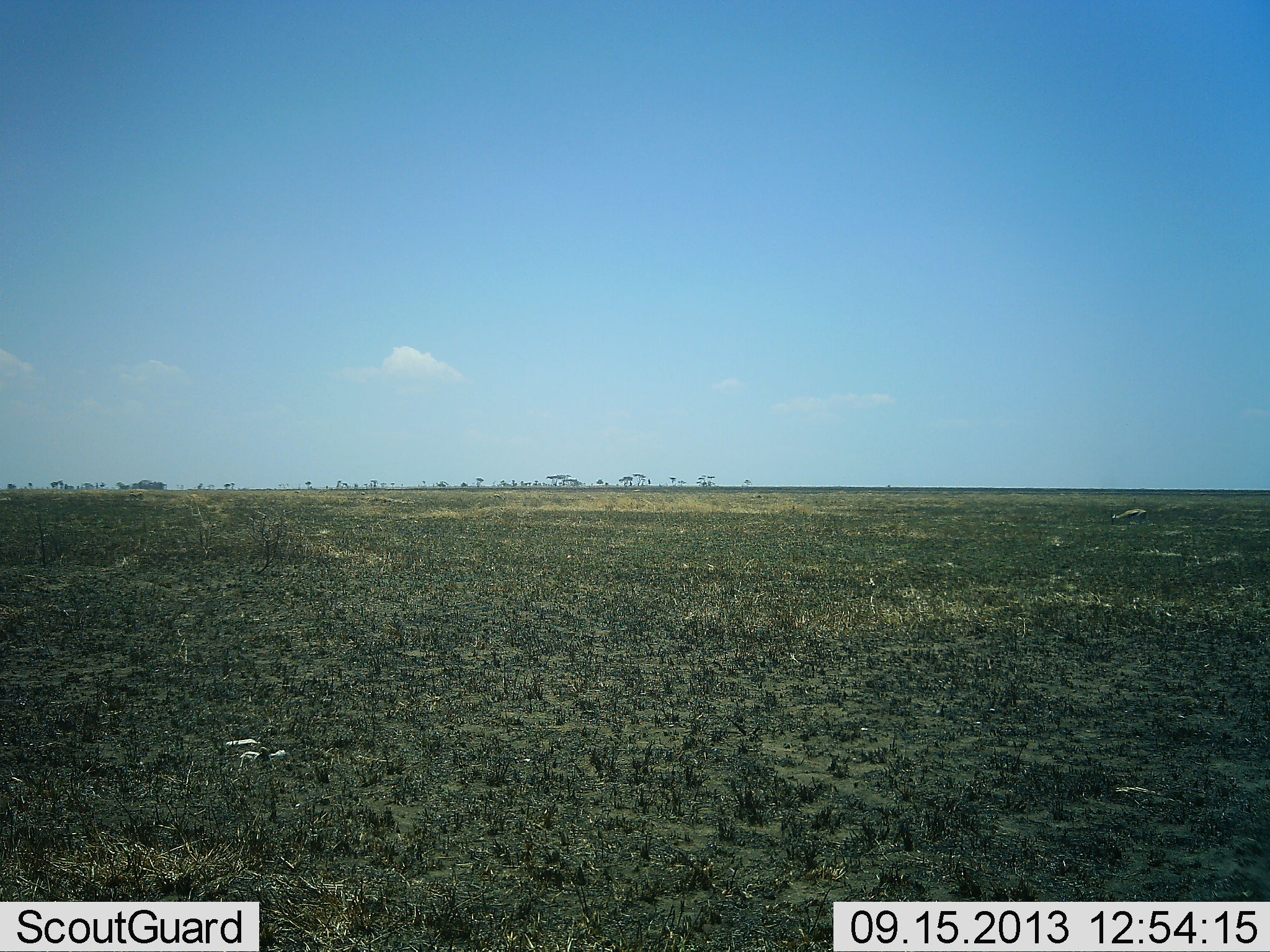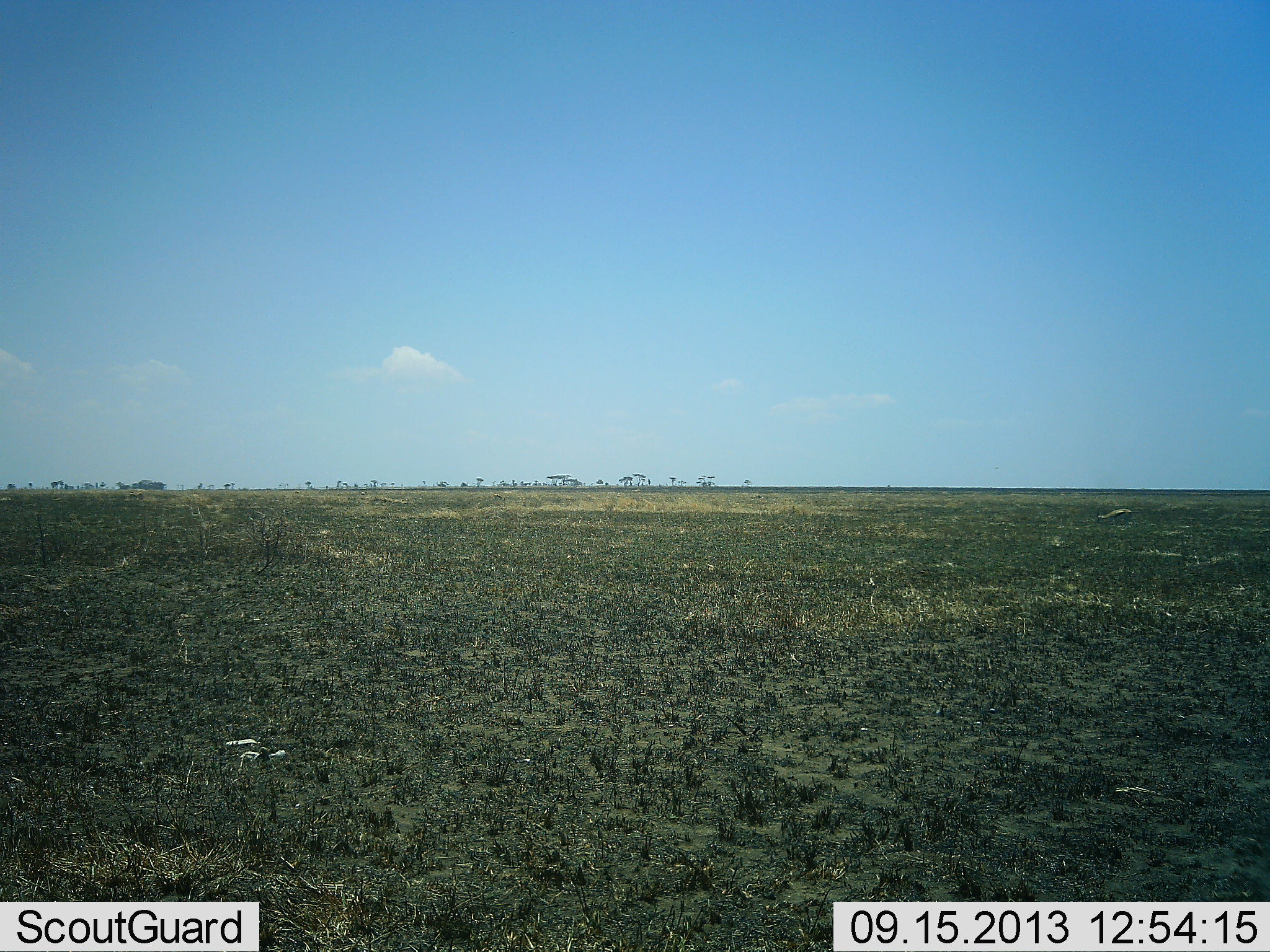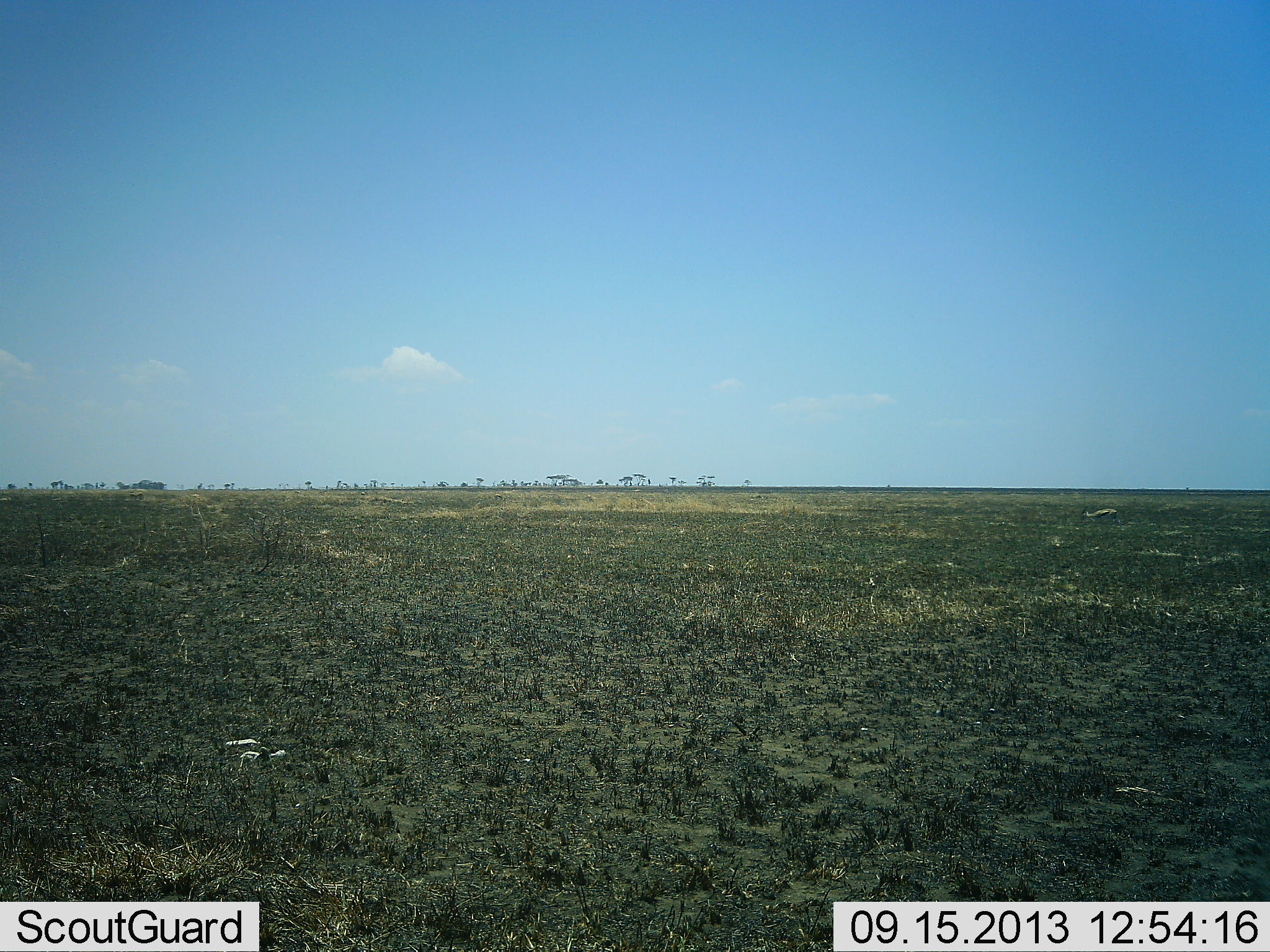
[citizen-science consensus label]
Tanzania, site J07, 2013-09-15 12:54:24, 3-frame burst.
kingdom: Animalia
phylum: Chordata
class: Mammalia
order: Artiodactyla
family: Bovidae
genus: Eudorcas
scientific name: Eudorcas thomsonii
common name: thomson's gazelle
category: gazellethomsons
Gazellethomsons (thomson's gazelle) (Eudorcas thomsonii), count 1. Behavior (volunteer vote fractions): standing 0%, resting 0%, moving 91%, interacting 0%. Young present (vote fraction): 0%. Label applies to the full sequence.